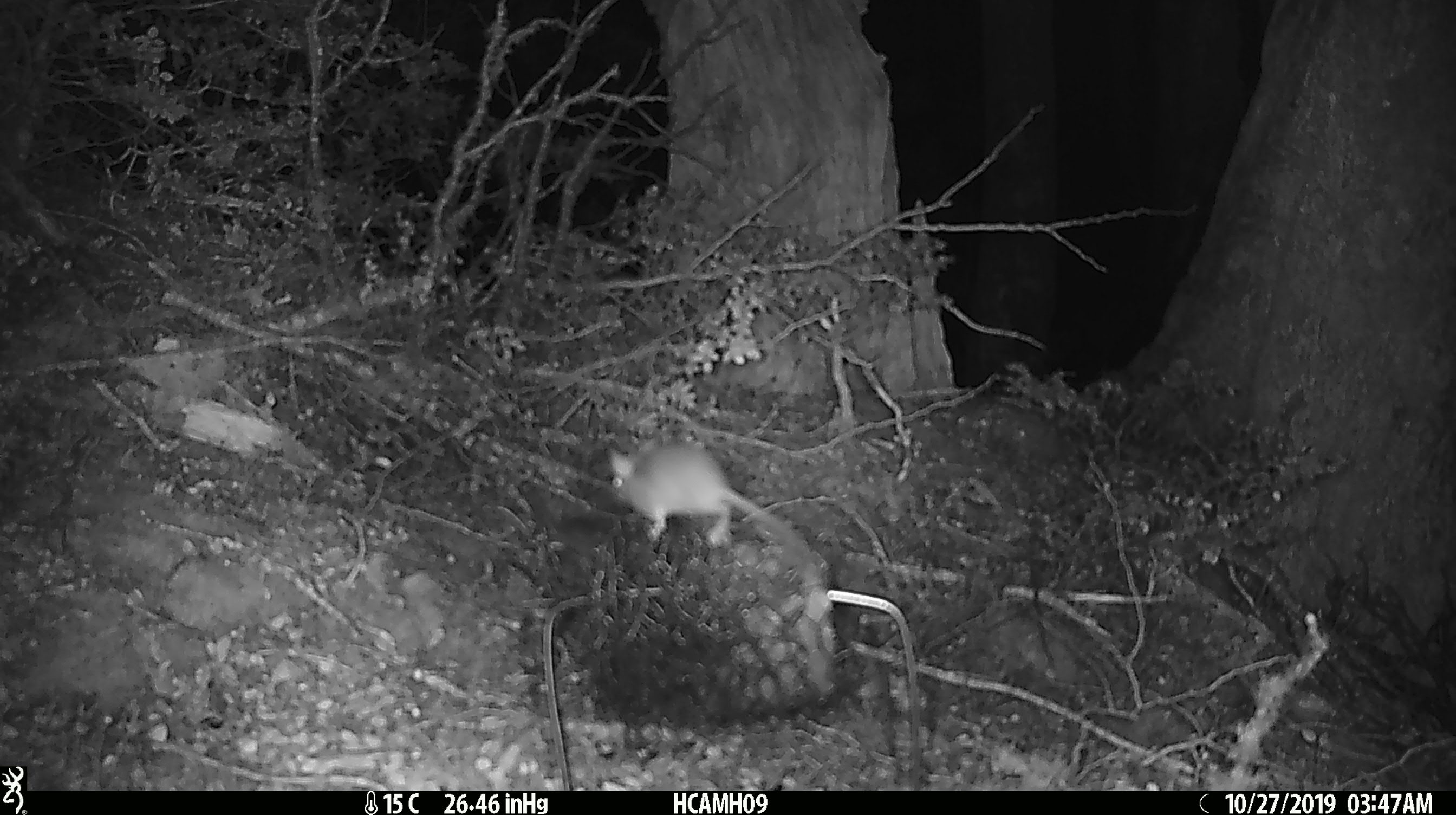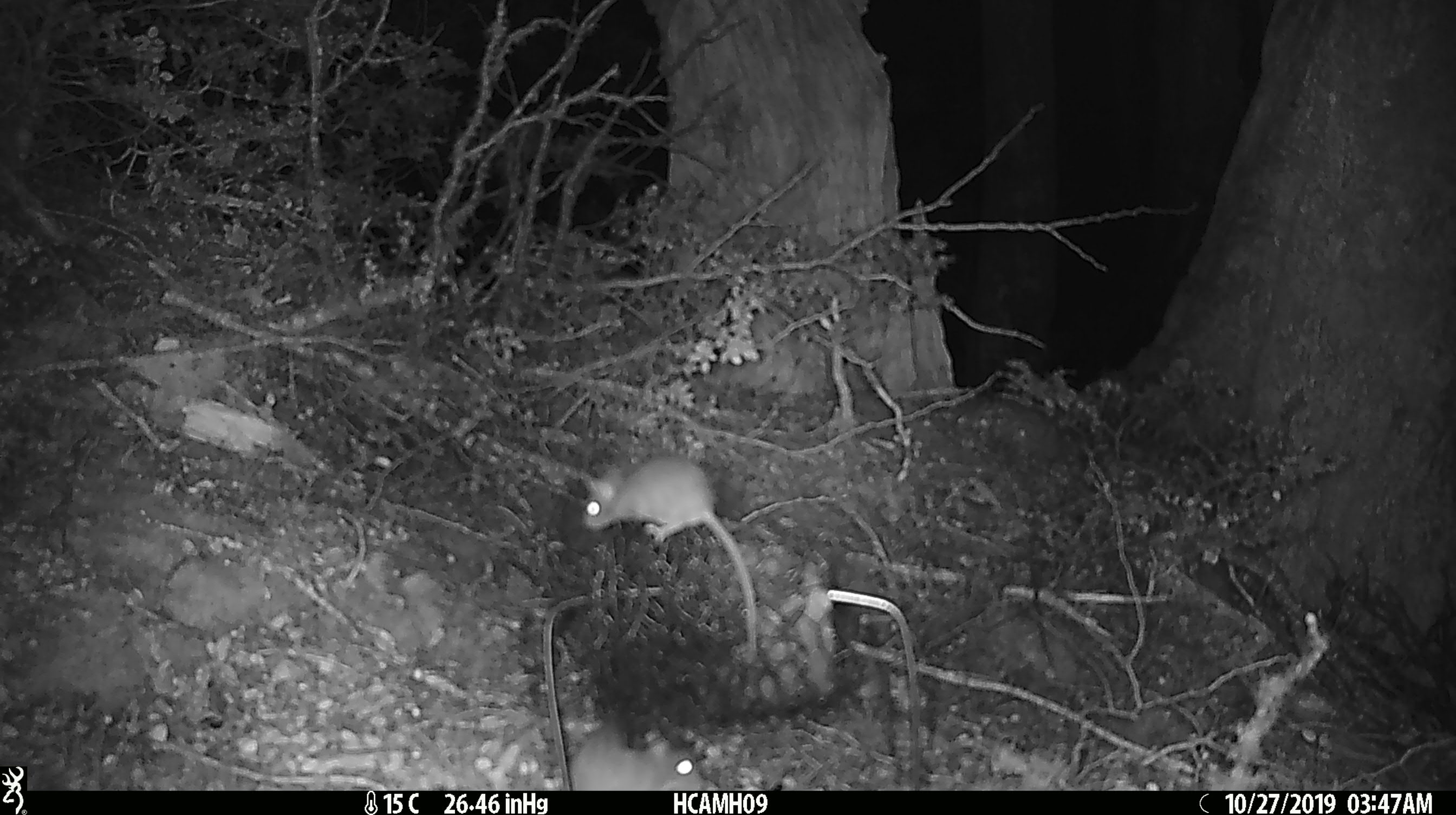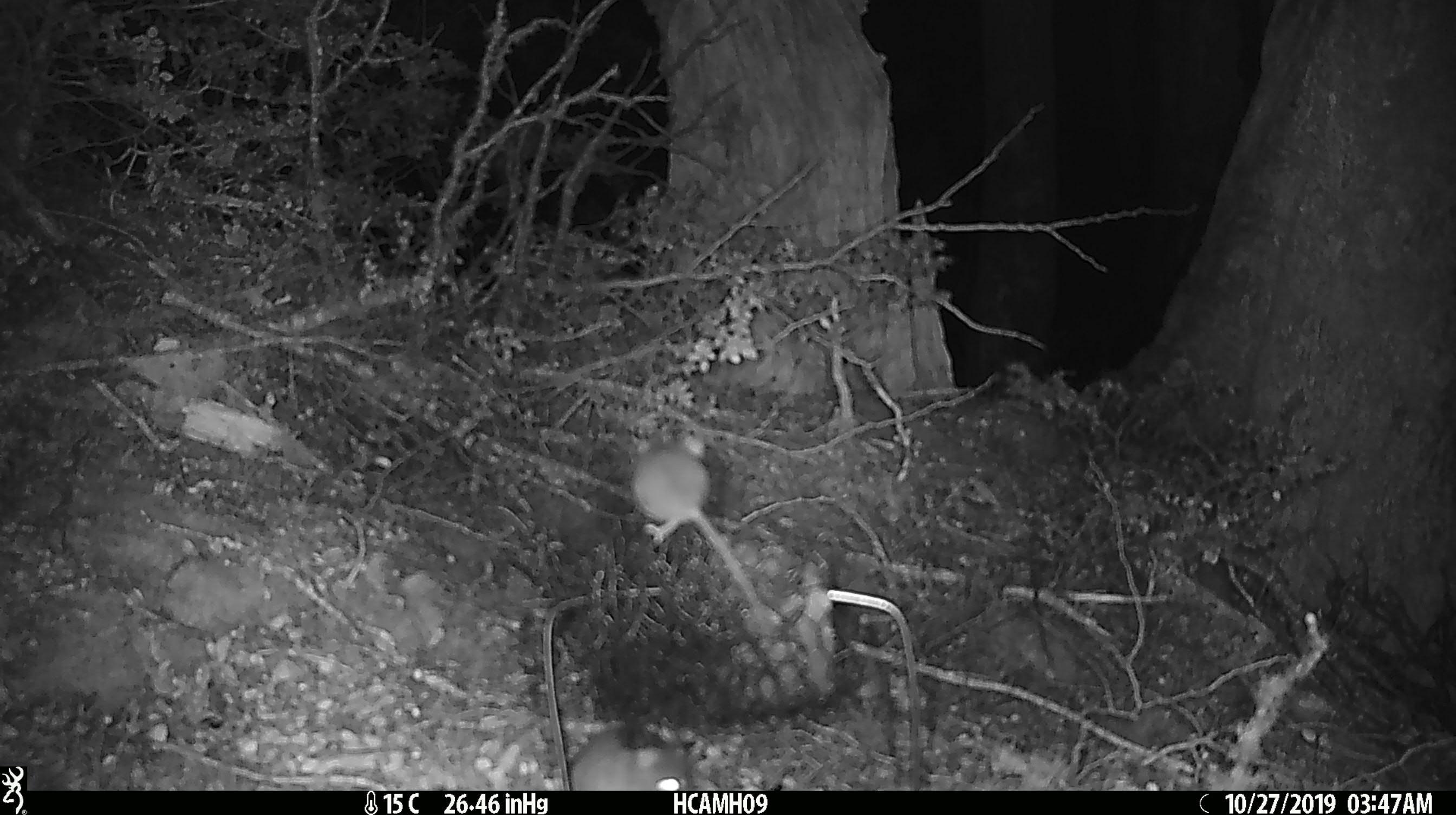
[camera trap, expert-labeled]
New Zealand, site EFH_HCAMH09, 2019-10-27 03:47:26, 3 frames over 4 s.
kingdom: Animalia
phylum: Chordata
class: Mammalia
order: Rodentia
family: Muridae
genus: Mus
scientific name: Mus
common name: mouse